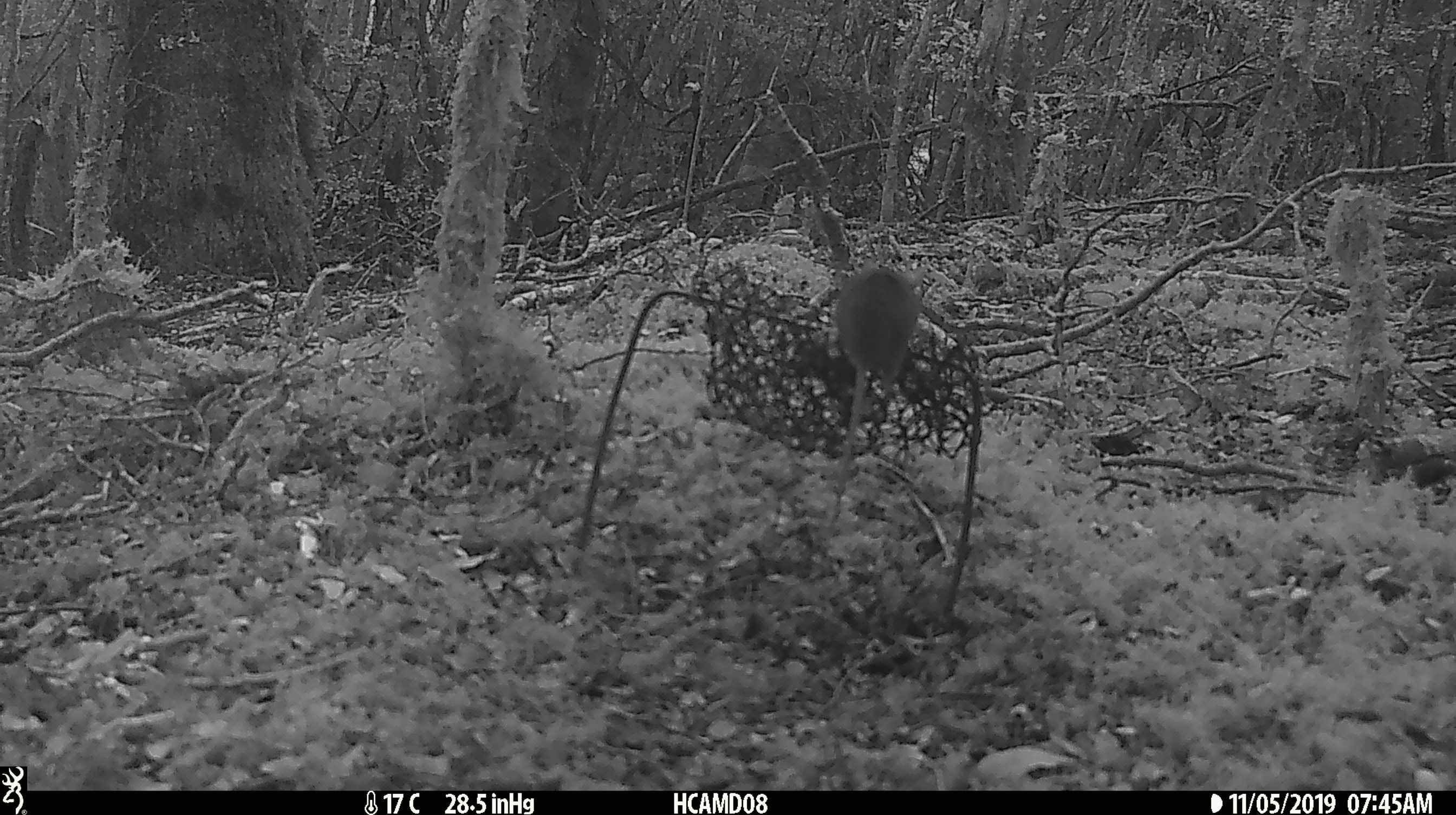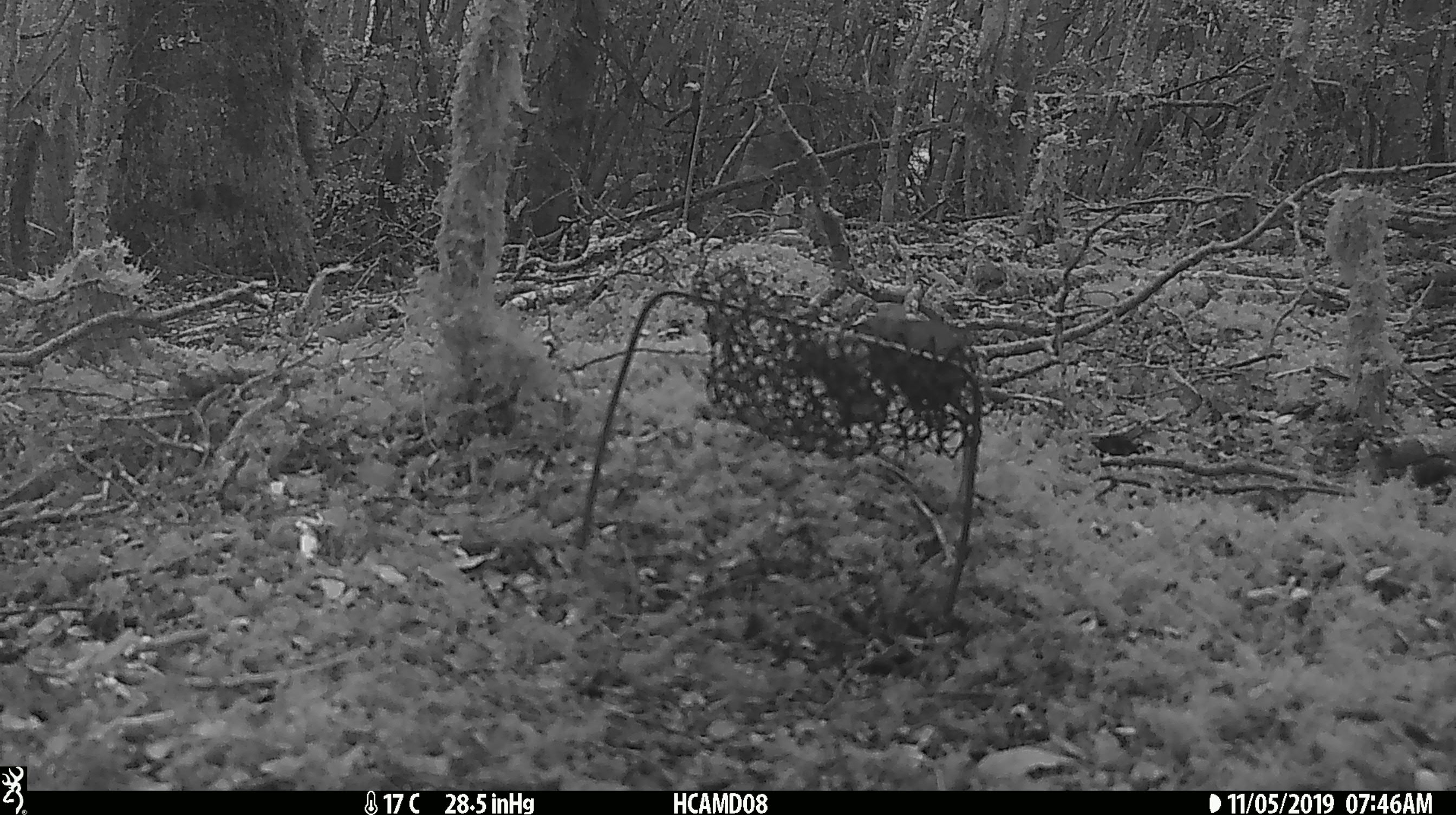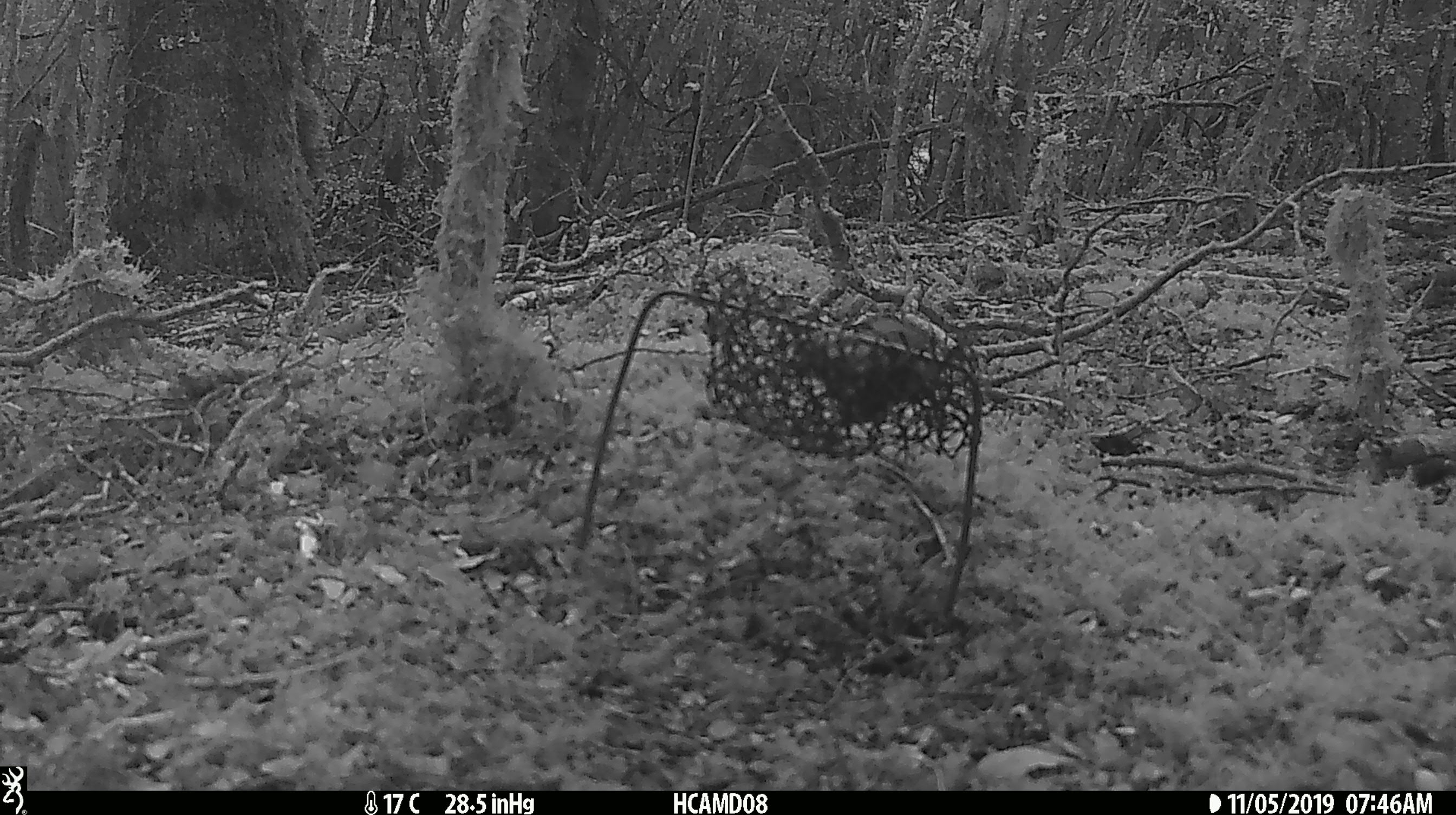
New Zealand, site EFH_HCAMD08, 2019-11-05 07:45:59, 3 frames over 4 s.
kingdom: Animalia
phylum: Chordata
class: Mammalia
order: Rodentia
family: Muridae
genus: Mus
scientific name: Mus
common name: mouse